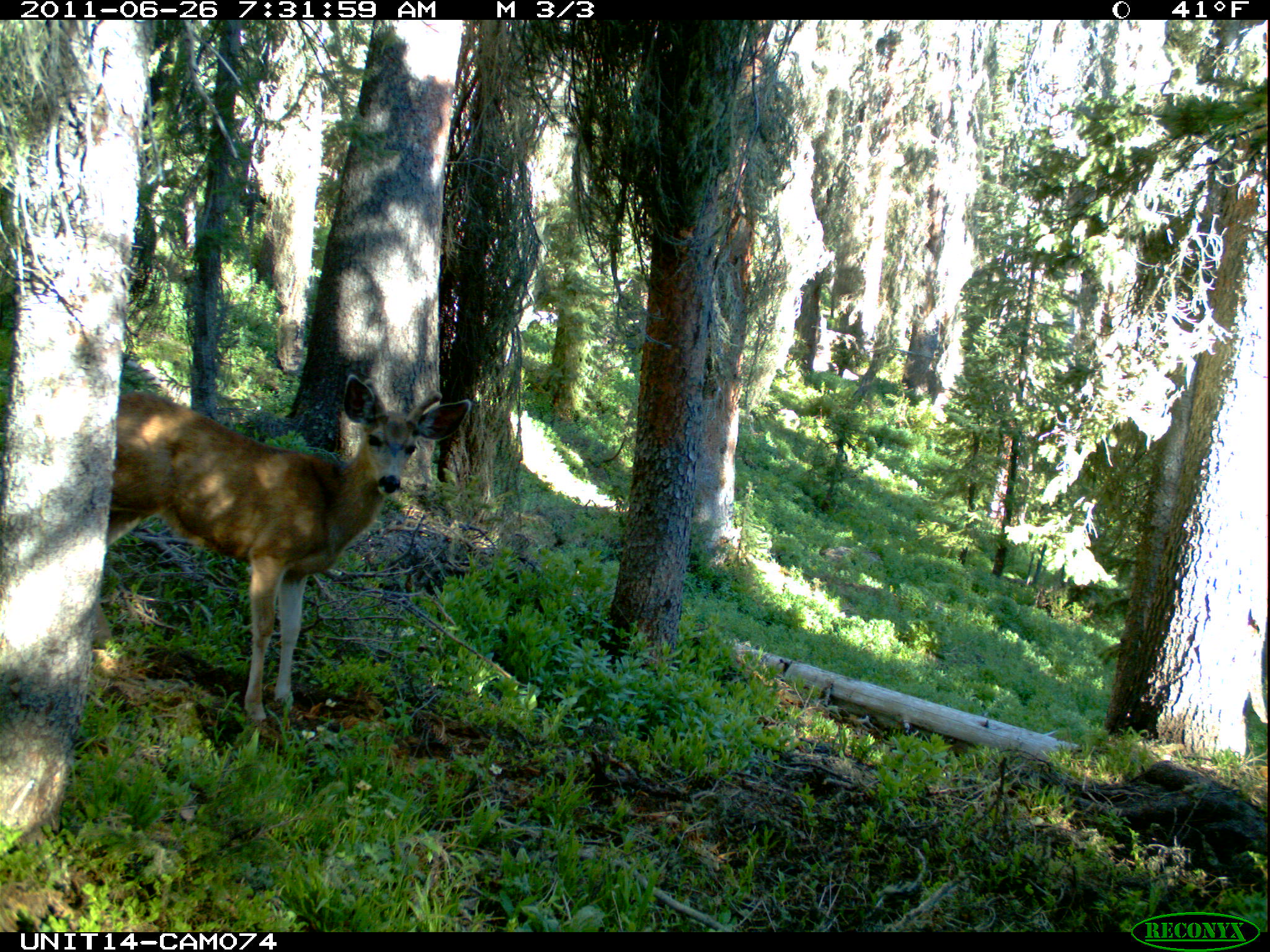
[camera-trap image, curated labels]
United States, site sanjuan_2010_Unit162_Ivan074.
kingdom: Animalia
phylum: Chordata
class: Mammalia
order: Artiodactyla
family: Cervidae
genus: Odocoileus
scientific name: Odocoileus hemionus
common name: mule deer